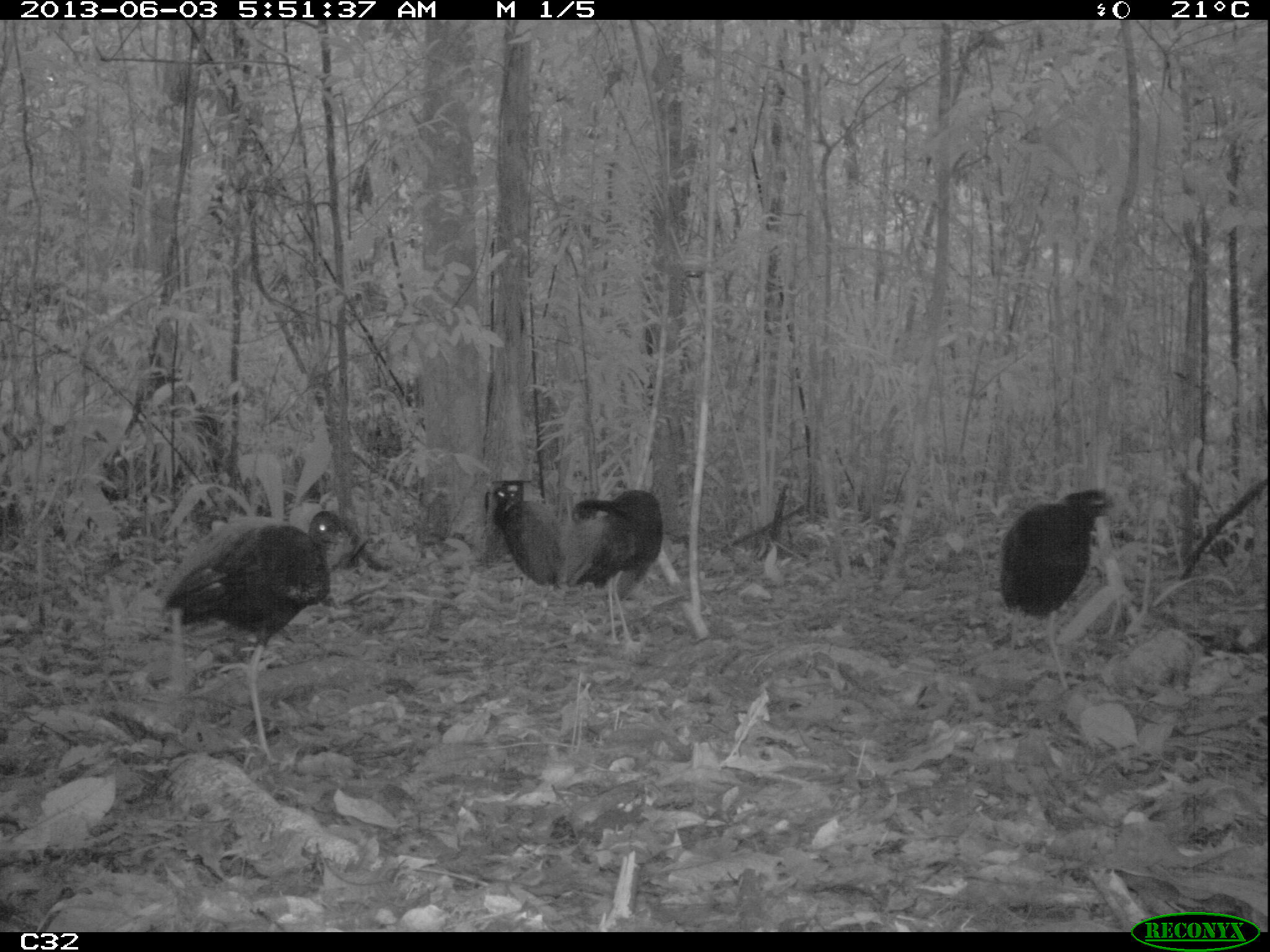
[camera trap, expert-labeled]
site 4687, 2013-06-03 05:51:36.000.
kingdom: Animalia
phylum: Chordata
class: Aves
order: Gruiformes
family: Psophiidae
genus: Psophia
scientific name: Psophia crepitans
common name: gray-winged trumpeter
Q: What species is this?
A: Psophia crepitans (gray-winged trumpeter).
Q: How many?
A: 4.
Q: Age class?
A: Adult.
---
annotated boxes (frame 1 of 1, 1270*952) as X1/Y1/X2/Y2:
psophia crepitans: 160/505/346/758; 998/485/1115/692; 572/488/664/648; 490/478/567/621